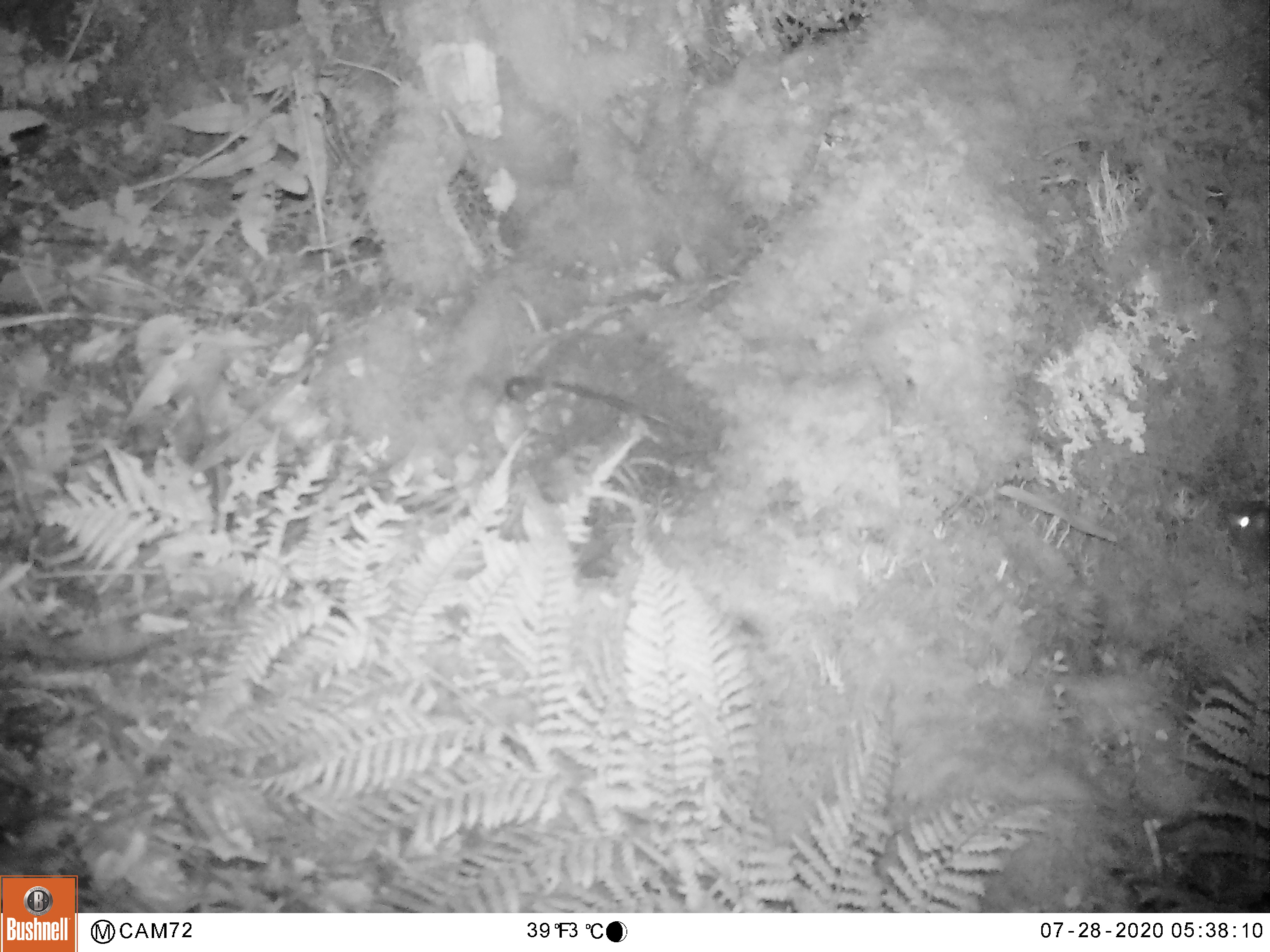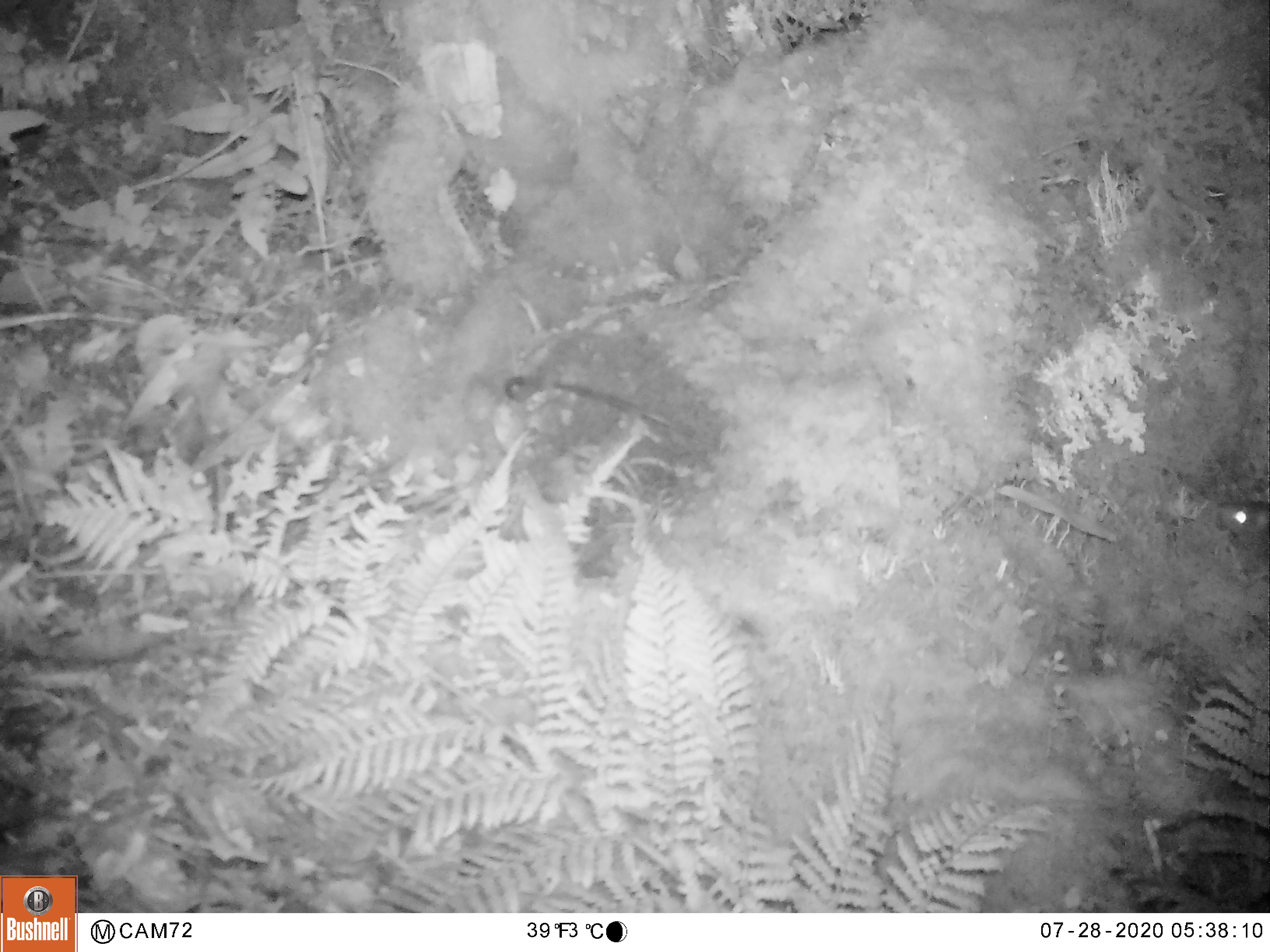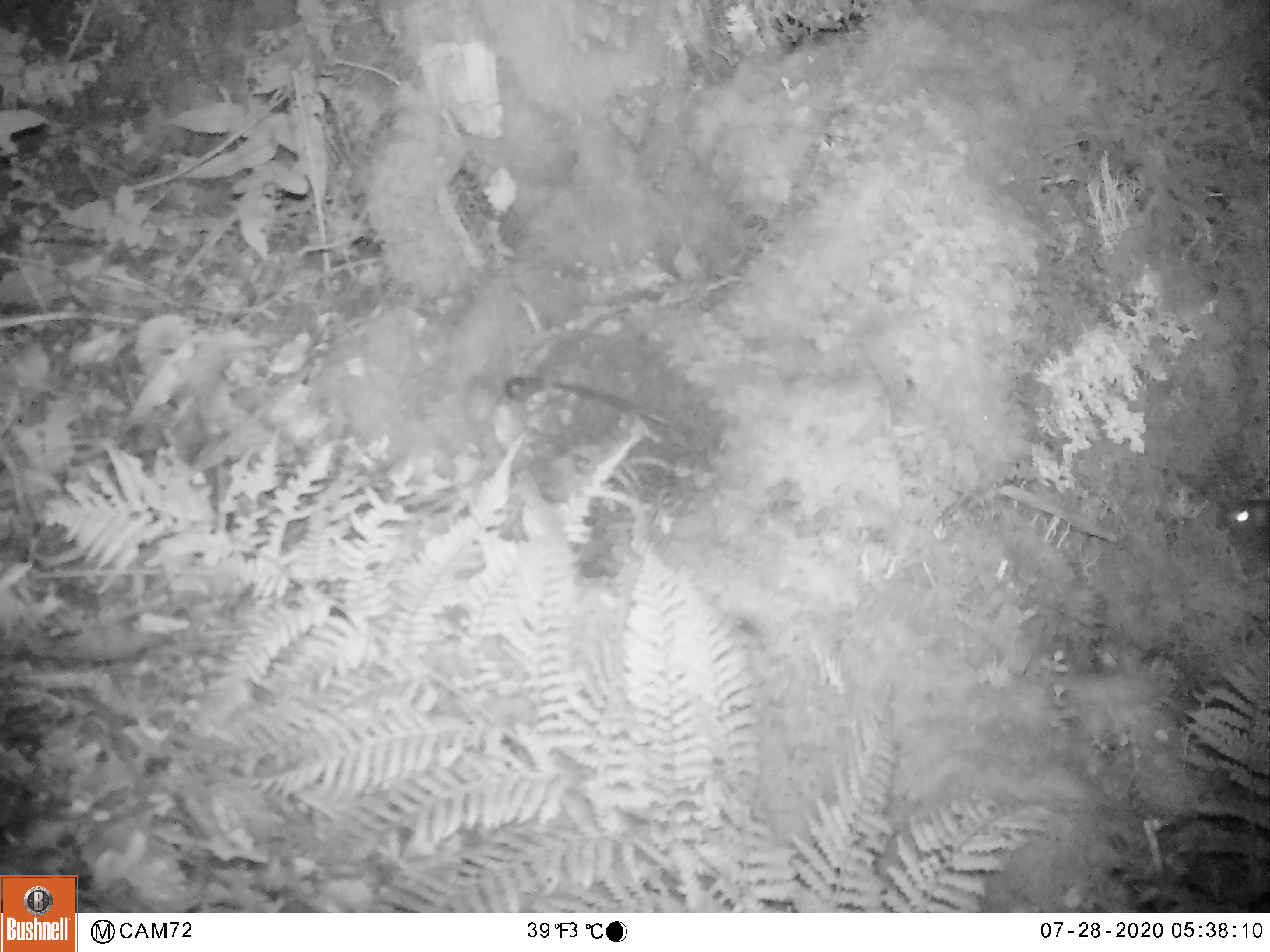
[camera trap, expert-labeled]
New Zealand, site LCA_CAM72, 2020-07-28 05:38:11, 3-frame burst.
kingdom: Animalia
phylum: Chordata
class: Mammalia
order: Rodentia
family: Muridae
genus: Rattus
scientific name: Rattus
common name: rat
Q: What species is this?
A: Rat (Rattus).